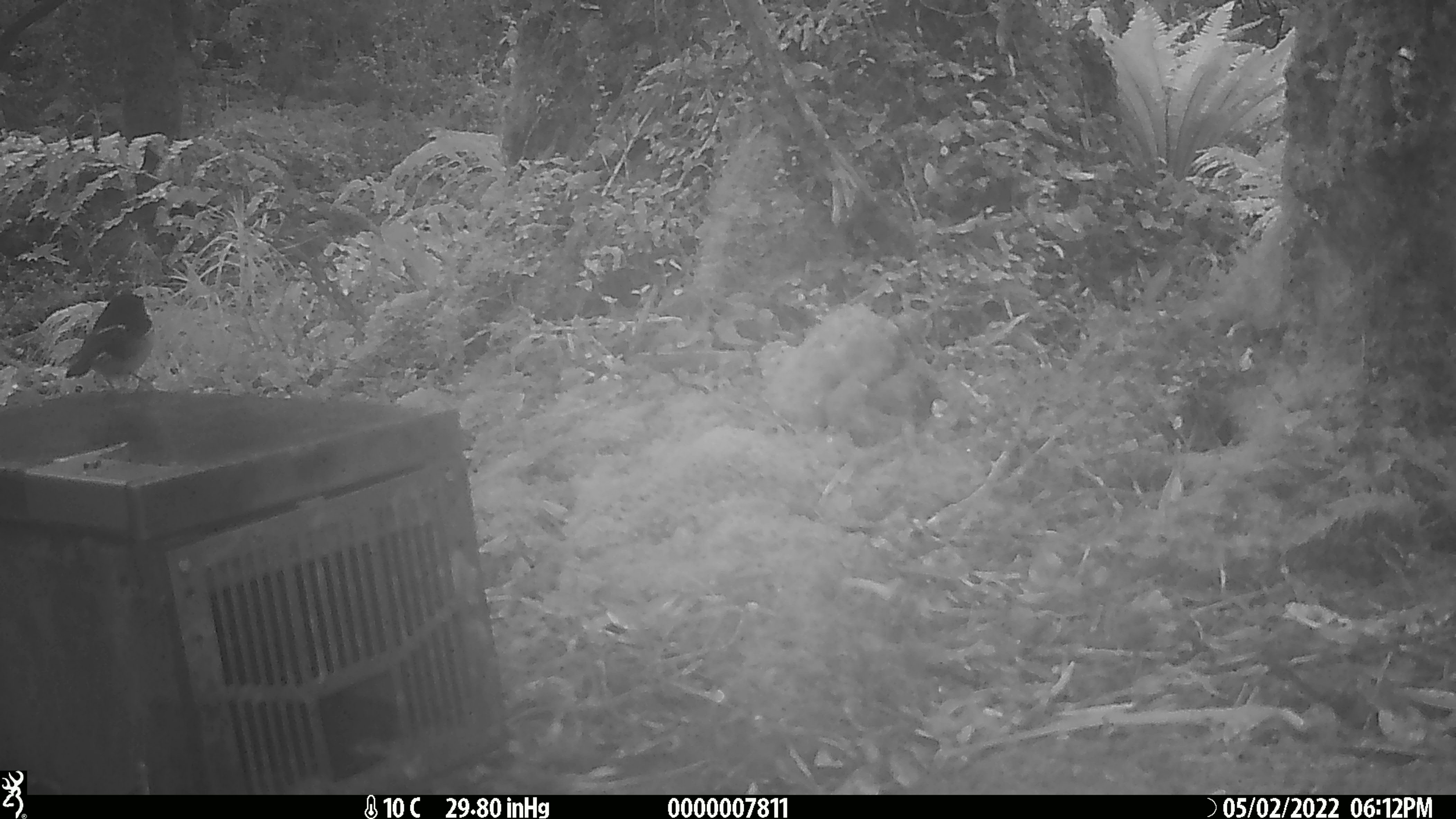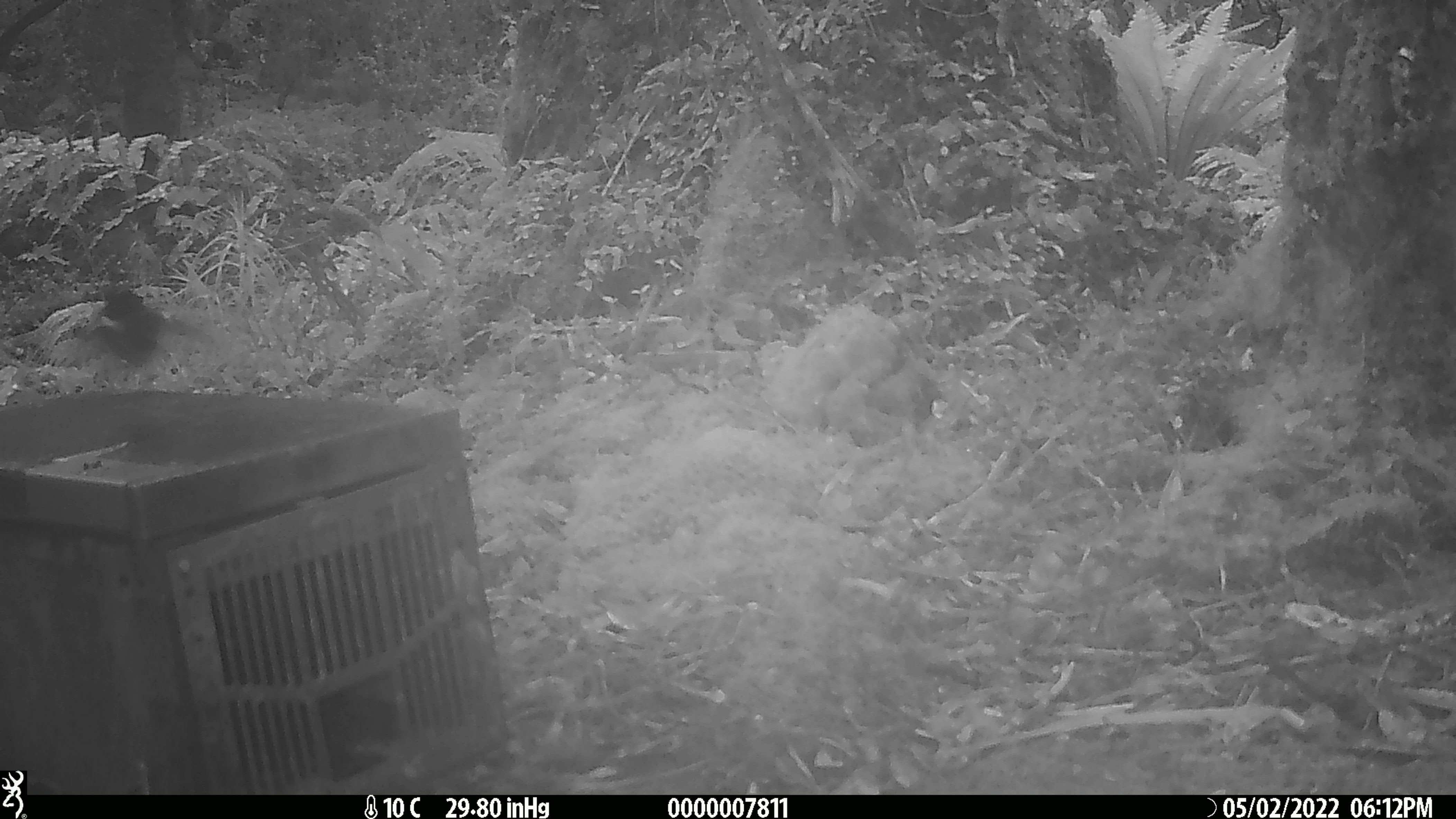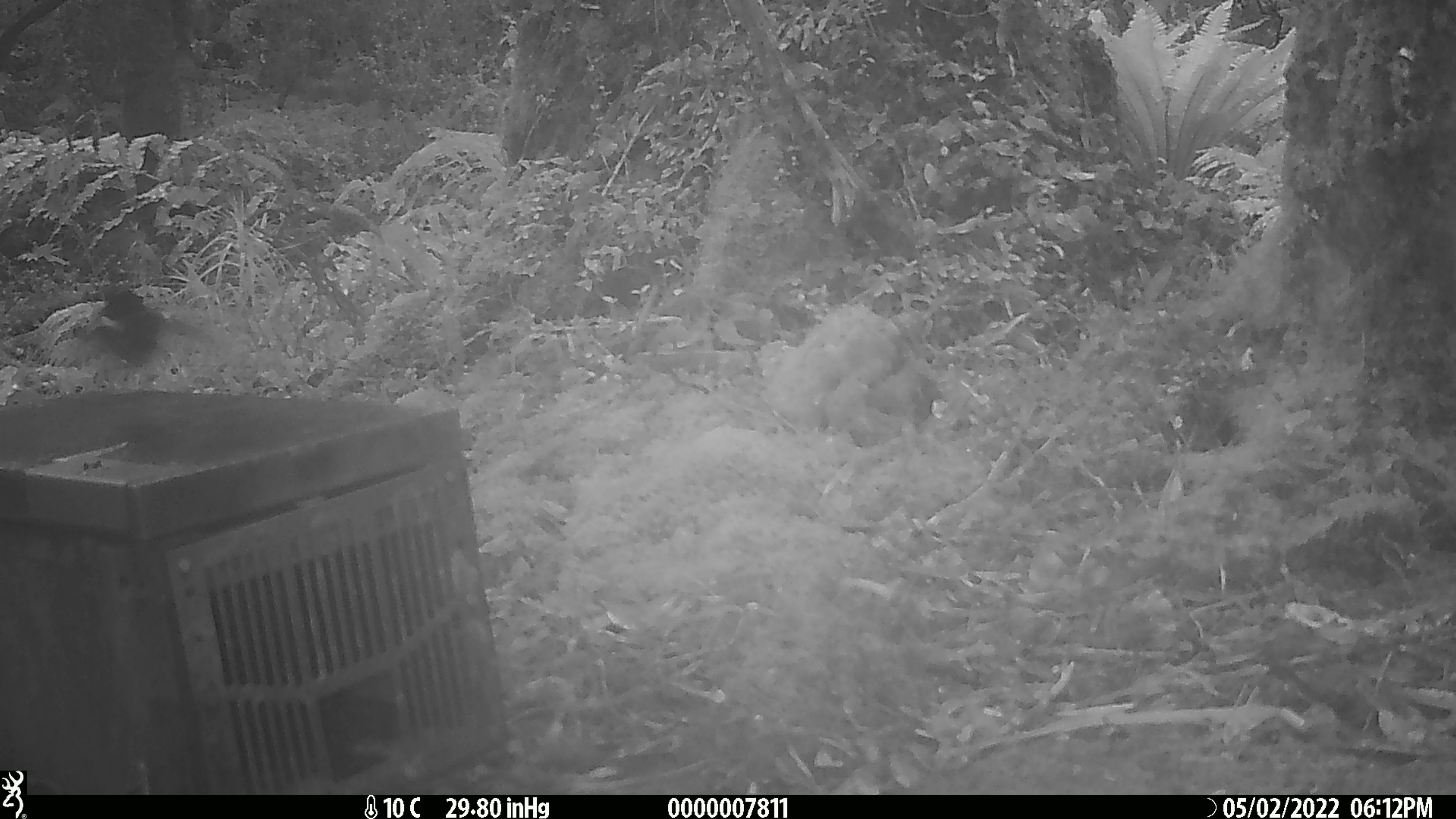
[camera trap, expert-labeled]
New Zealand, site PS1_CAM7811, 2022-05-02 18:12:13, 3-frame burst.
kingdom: Animalia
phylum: Chordata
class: Aves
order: Passeriformes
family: Petroicidae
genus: Petroica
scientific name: Petroica macrocephala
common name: tomtit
Tomtit (Petroica macrocephala).